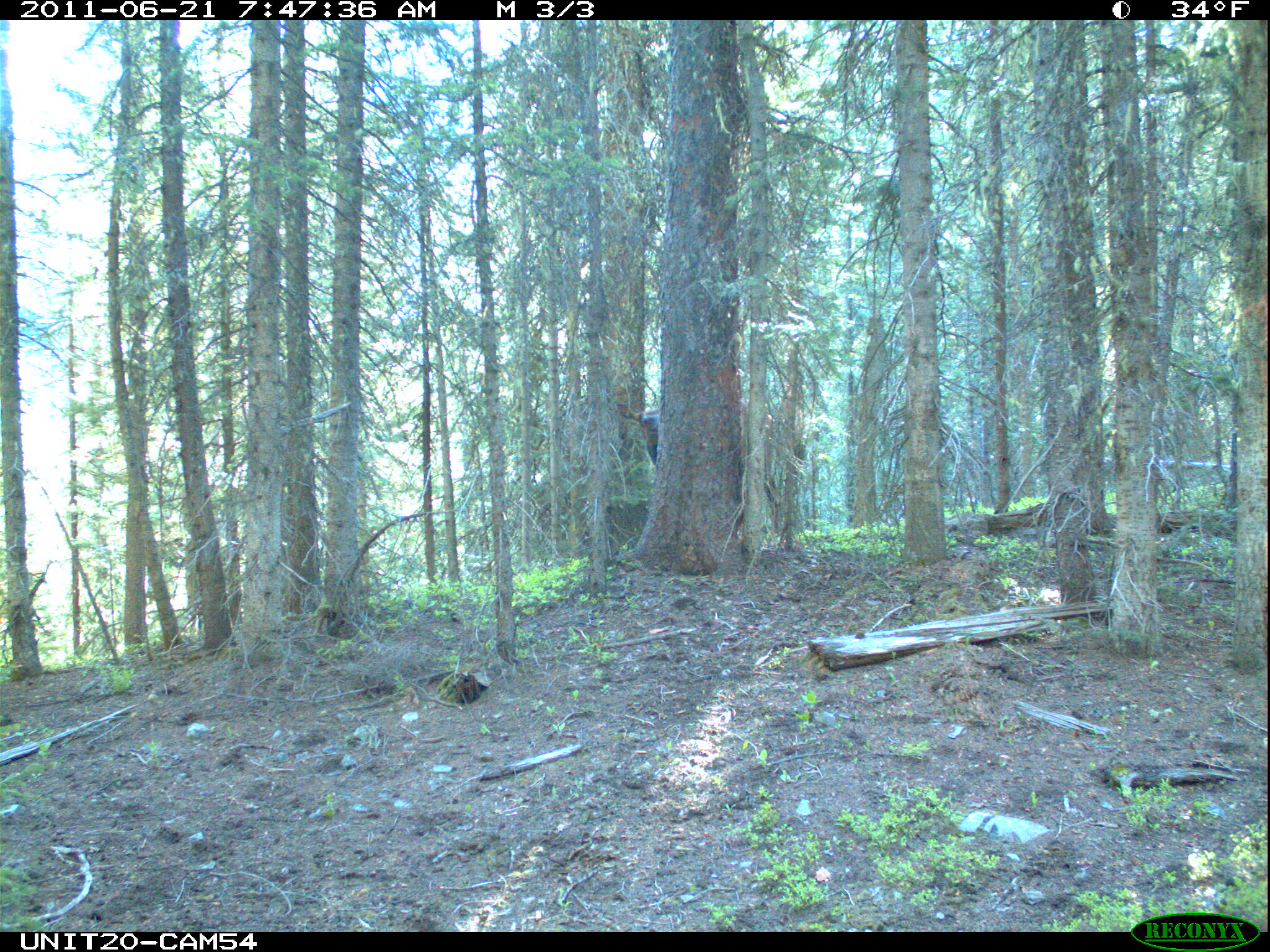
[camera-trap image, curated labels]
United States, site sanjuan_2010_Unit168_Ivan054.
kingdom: Animalia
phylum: Chordata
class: Mammalia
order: Artiodactyla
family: Cervidae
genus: Cervus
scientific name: Cervus elaphus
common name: red deer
Cervus elaphus (red deer).